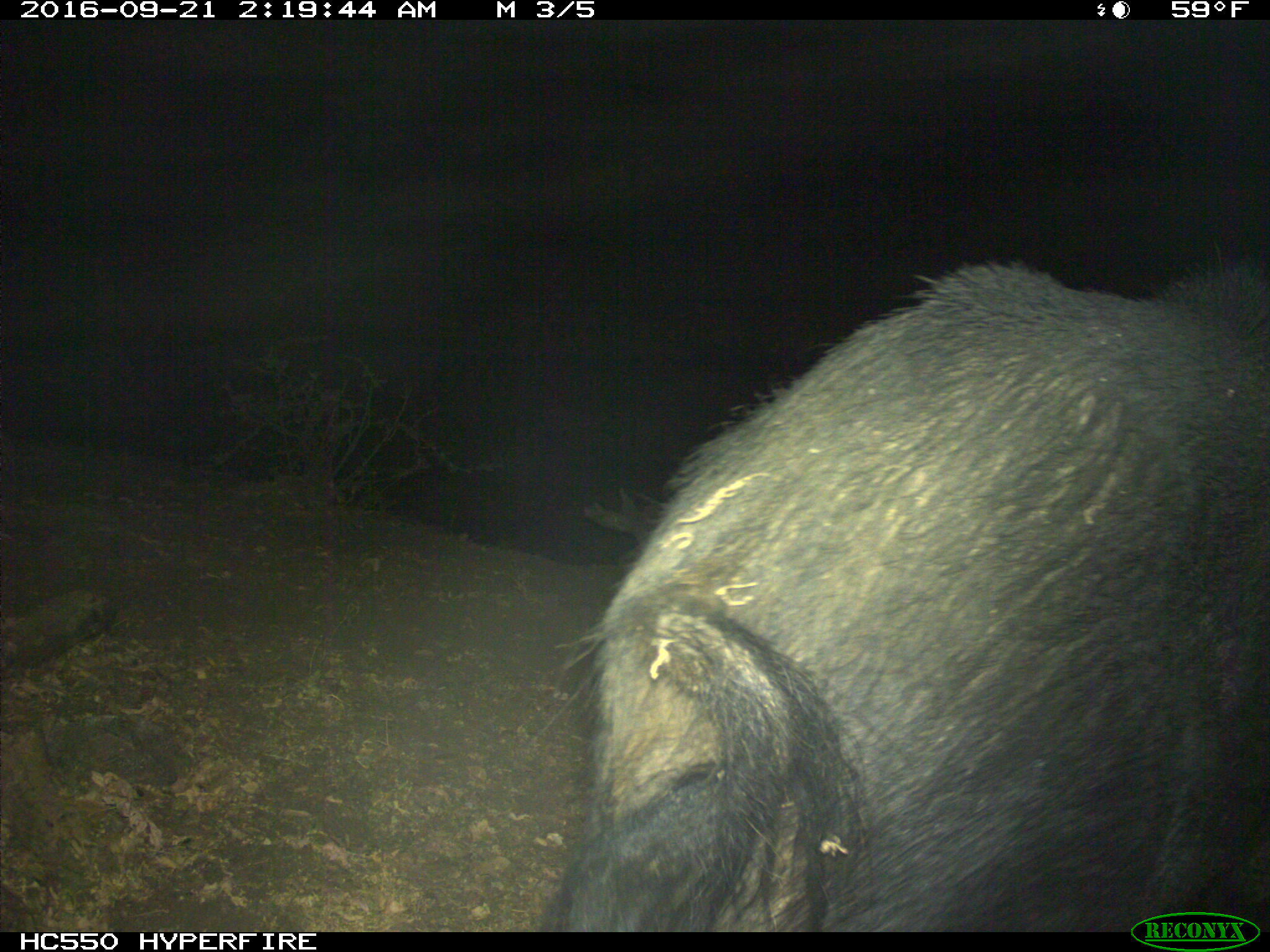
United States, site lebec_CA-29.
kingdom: Animalia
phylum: Chordata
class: Mammalia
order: Artiodactyla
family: Suidae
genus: Sus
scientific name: Sus scrofa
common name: wild boar